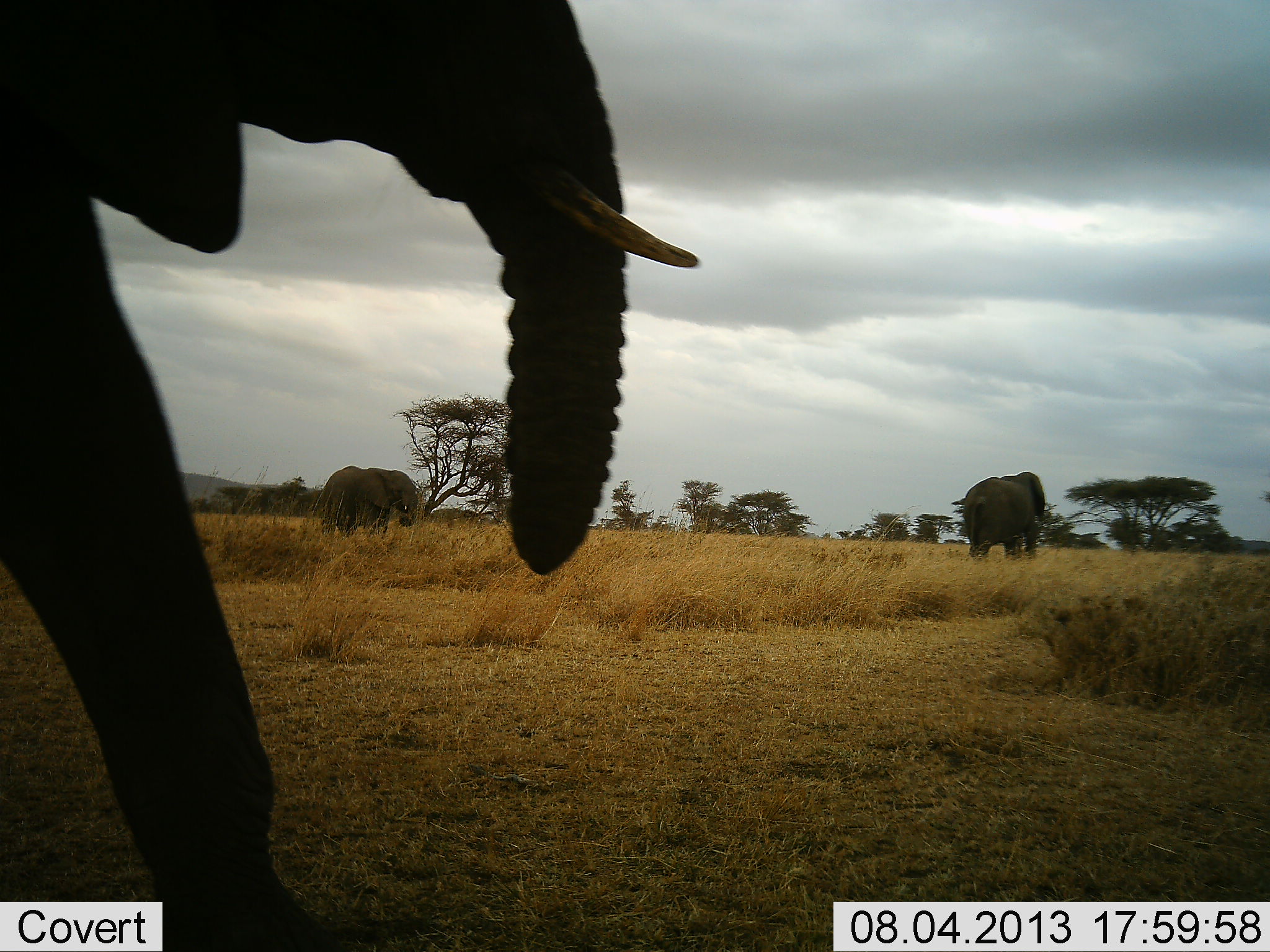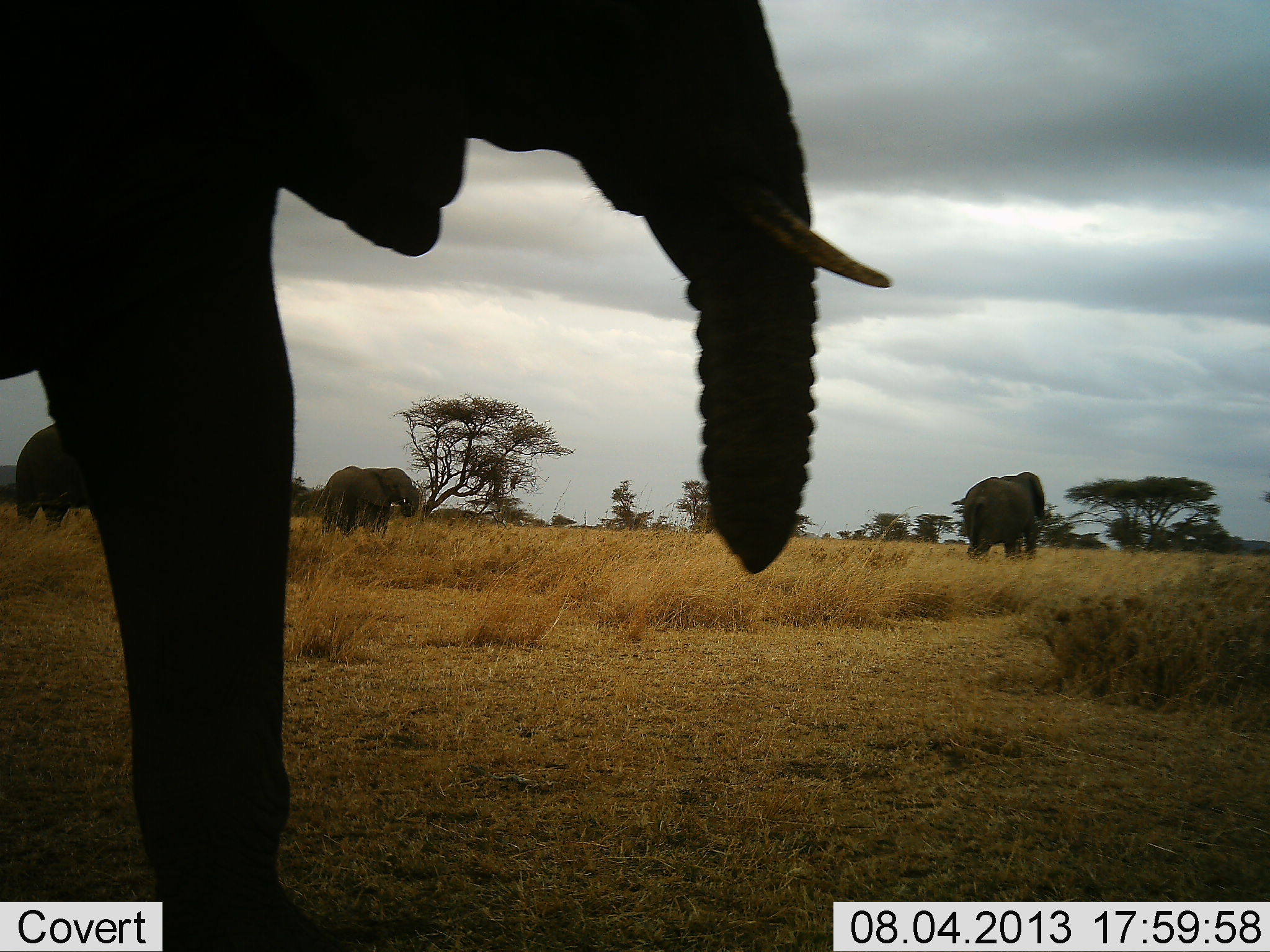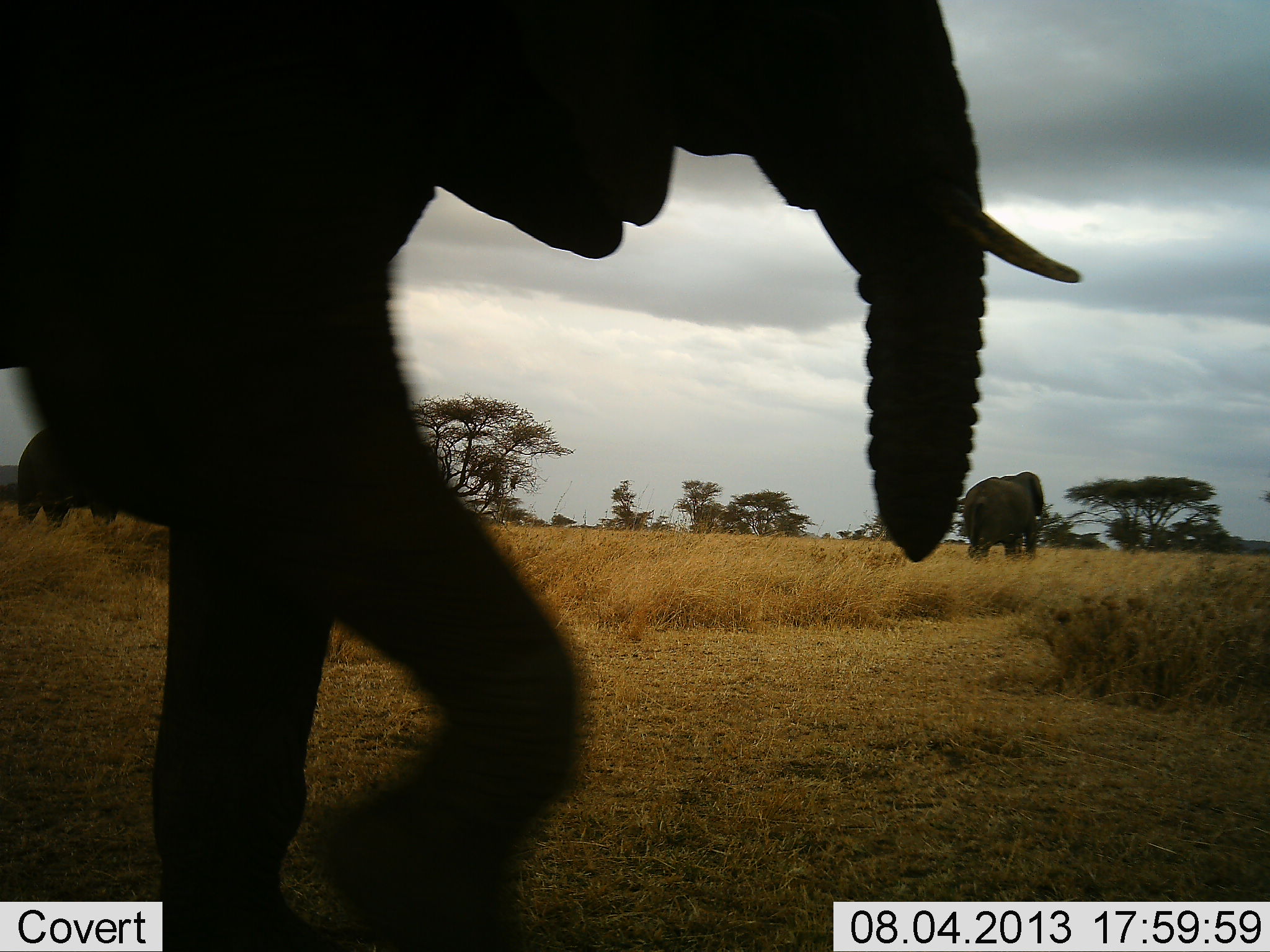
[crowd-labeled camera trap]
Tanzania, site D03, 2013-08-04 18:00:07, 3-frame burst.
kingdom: Animalia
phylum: Chordata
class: Mammalia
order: Proboscidea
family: Elephantidae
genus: Loxodonta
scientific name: Loxodonta africana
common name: african bush elephant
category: elephant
Elephant (african bush elephant) (Loxodonta africana), count 4. Behavior (volunteer vote fractions): standing 44%, resting 0%, moving 75%, interacting 0%. Young present (vote fraction): 6%. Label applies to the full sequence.